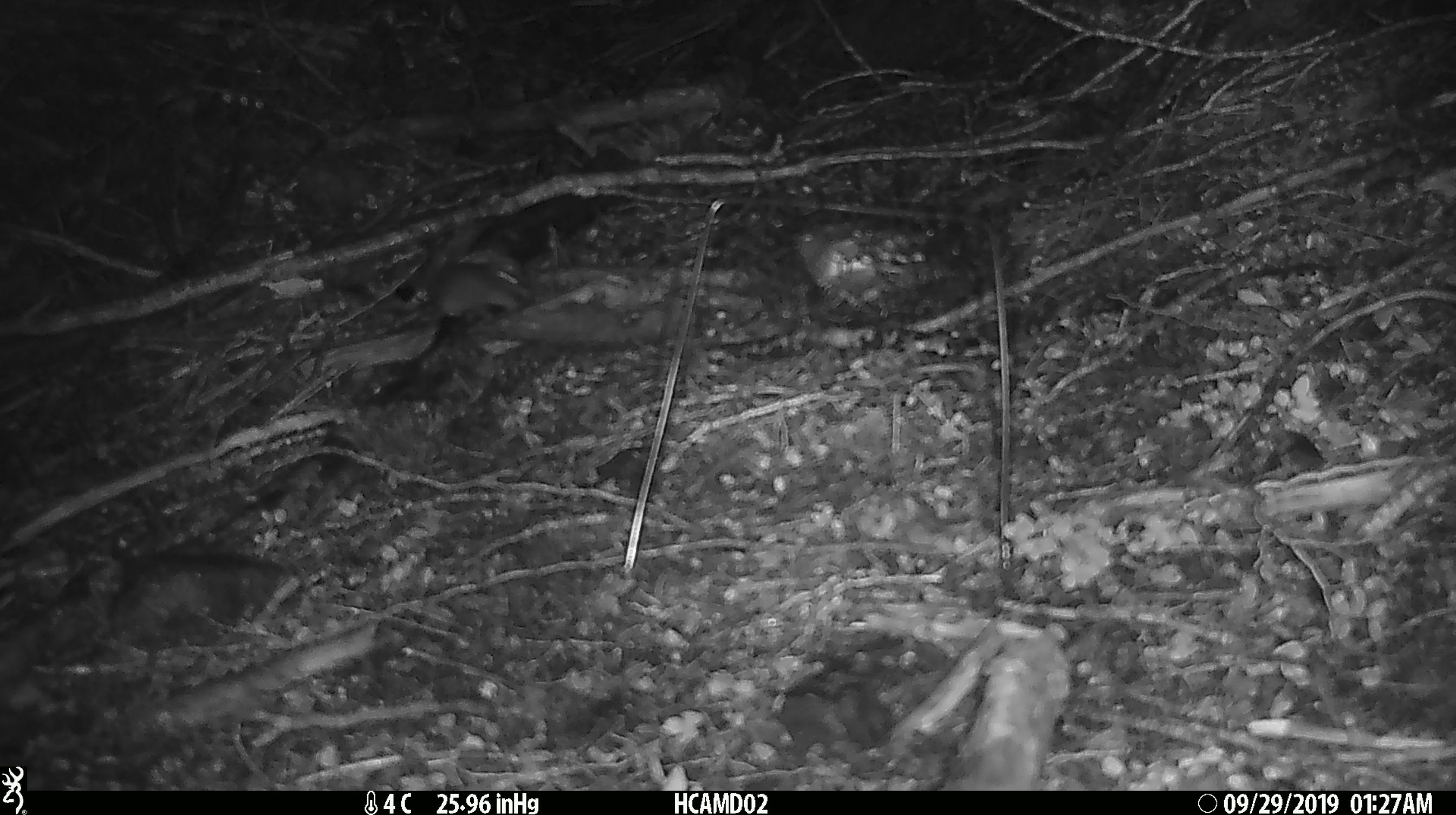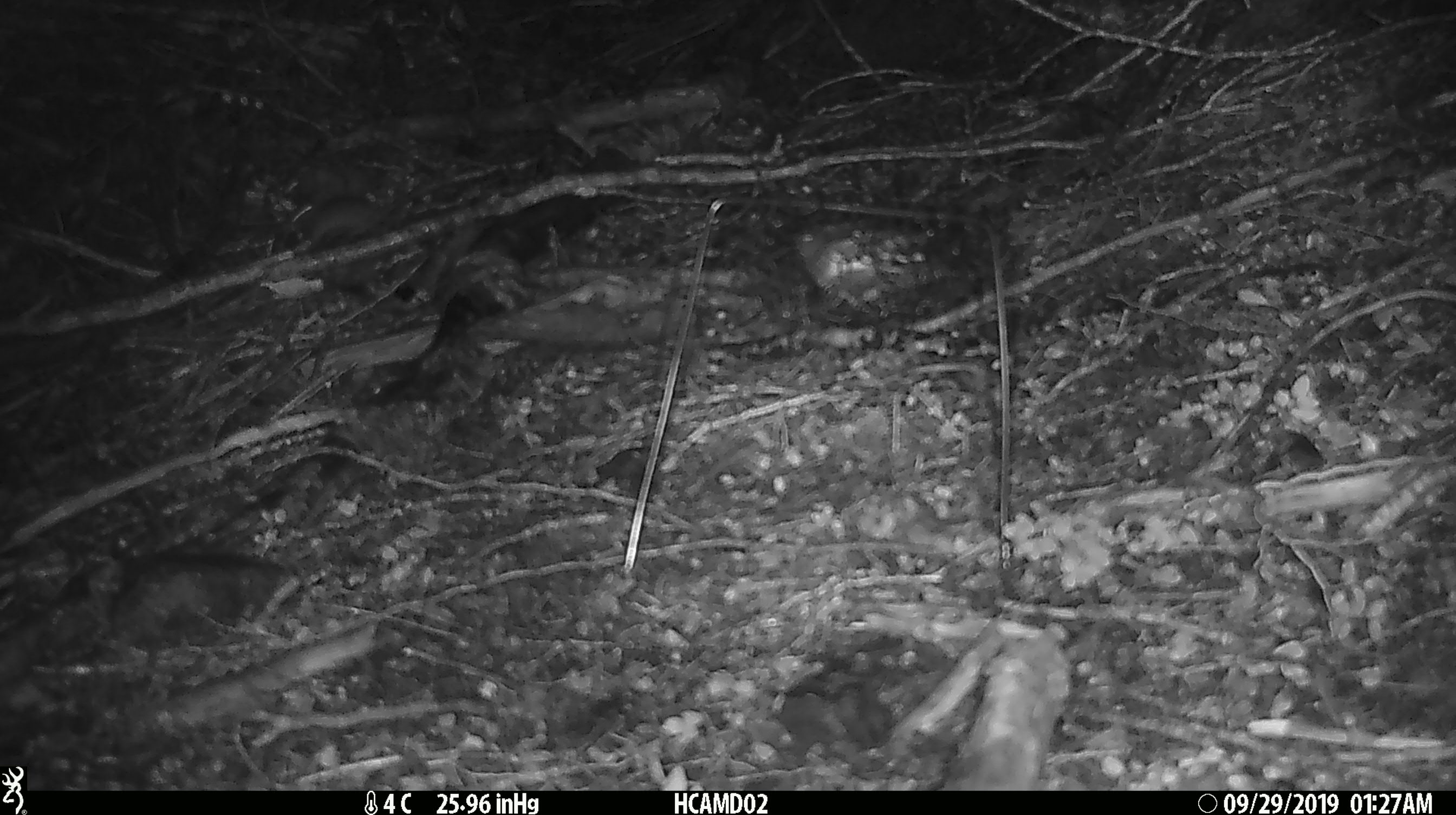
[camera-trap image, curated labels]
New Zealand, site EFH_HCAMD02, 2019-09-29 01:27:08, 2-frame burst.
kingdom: Animalia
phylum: Chordata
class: Mammalia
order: Rodentia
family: Muridae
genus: Mus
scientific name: Mus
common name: mouse